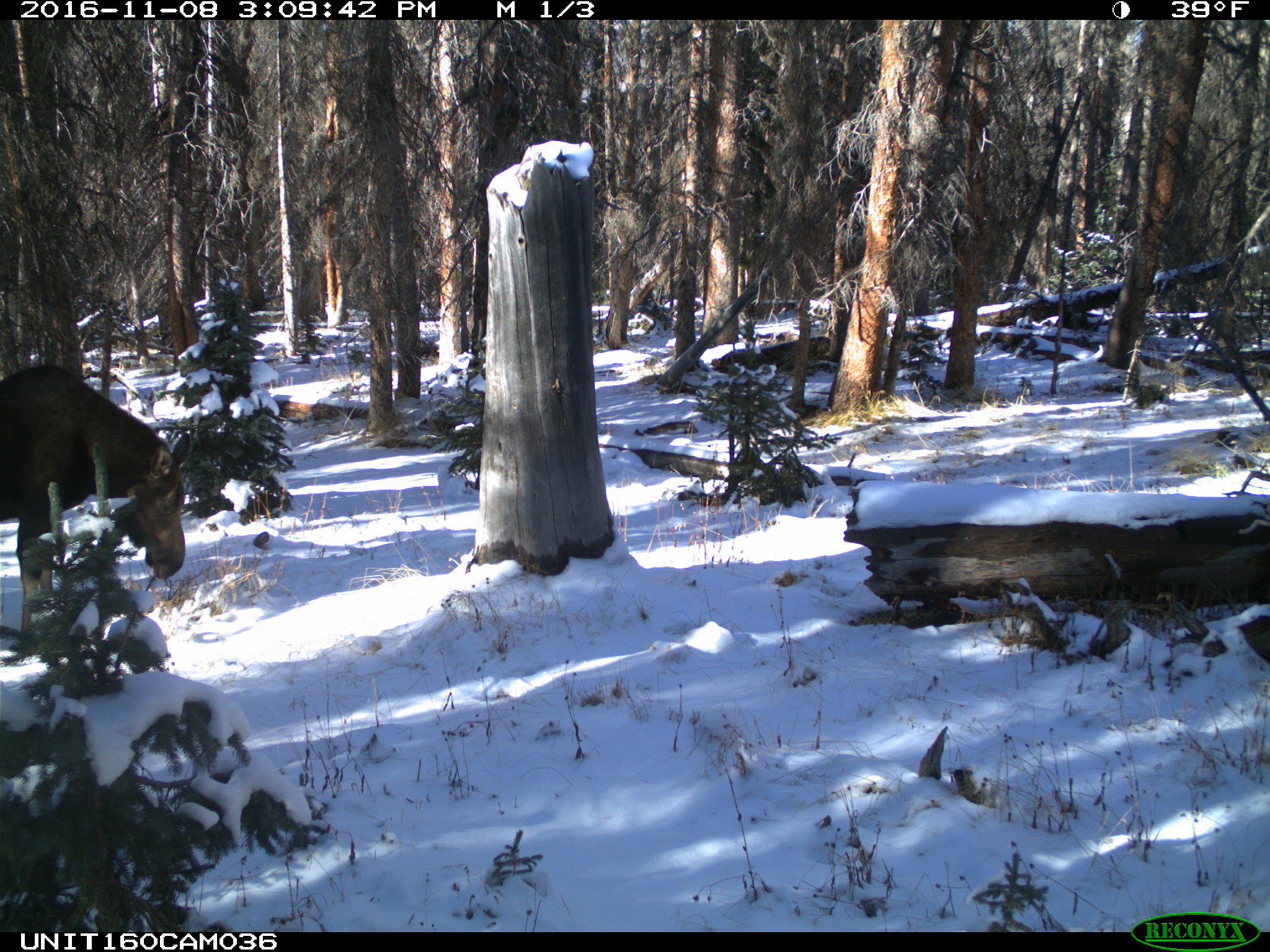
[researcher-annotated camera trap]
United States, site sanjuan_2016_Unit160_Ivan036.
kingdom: Animalia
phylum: Chordata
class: Mammalia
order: Artiodactyla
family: Cervidae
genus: Alces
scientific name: Alces alces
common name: moose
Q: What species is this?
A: Alces alces (moose).